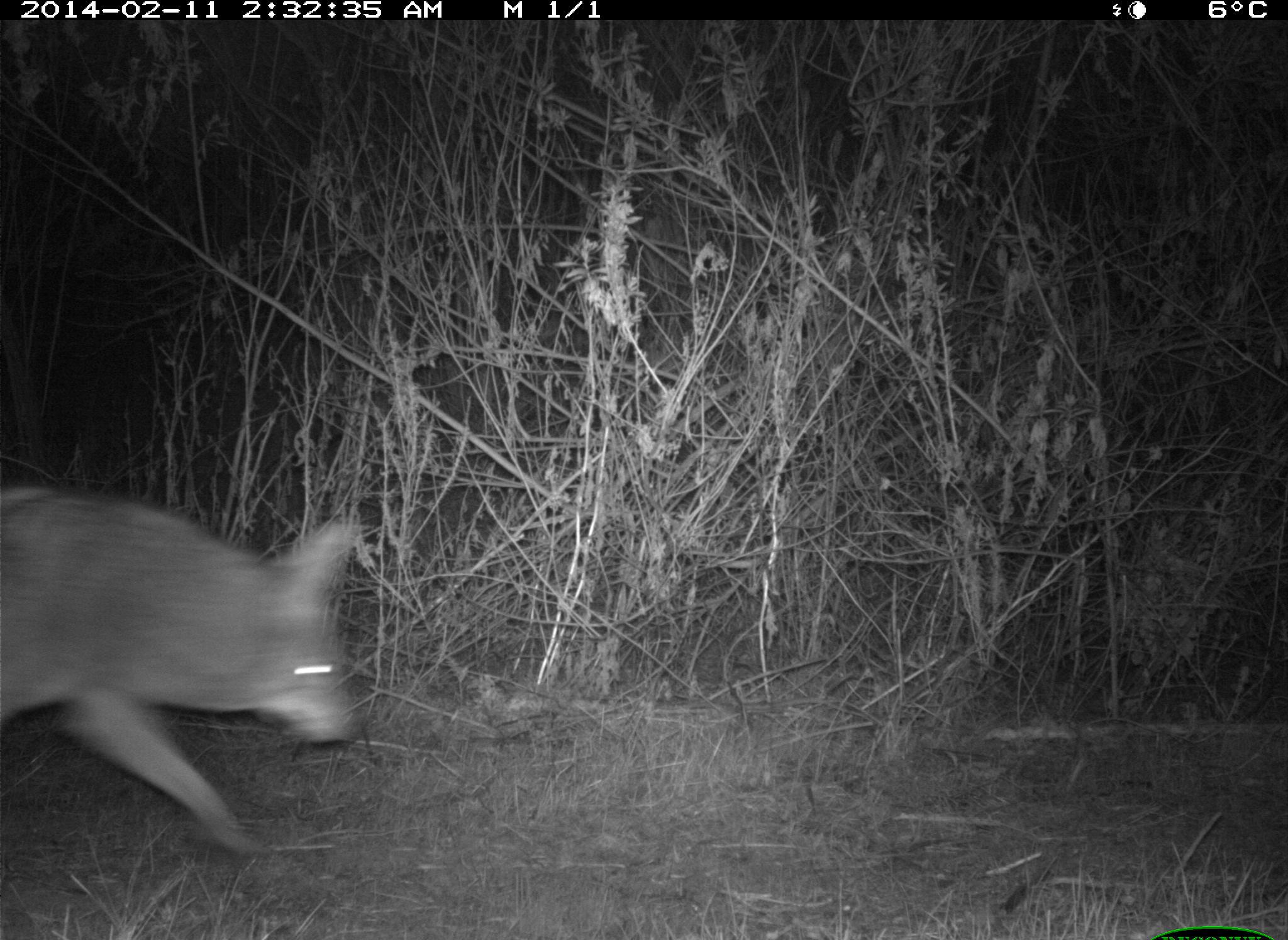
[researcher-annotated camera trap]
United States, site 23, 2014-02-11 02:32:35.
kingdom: Animalia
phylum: Chordata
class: Mammalia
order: Carnivora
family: Canidae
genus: Canis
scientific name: Canis latrans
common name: coyote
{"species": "coyote (Canis latrans)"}